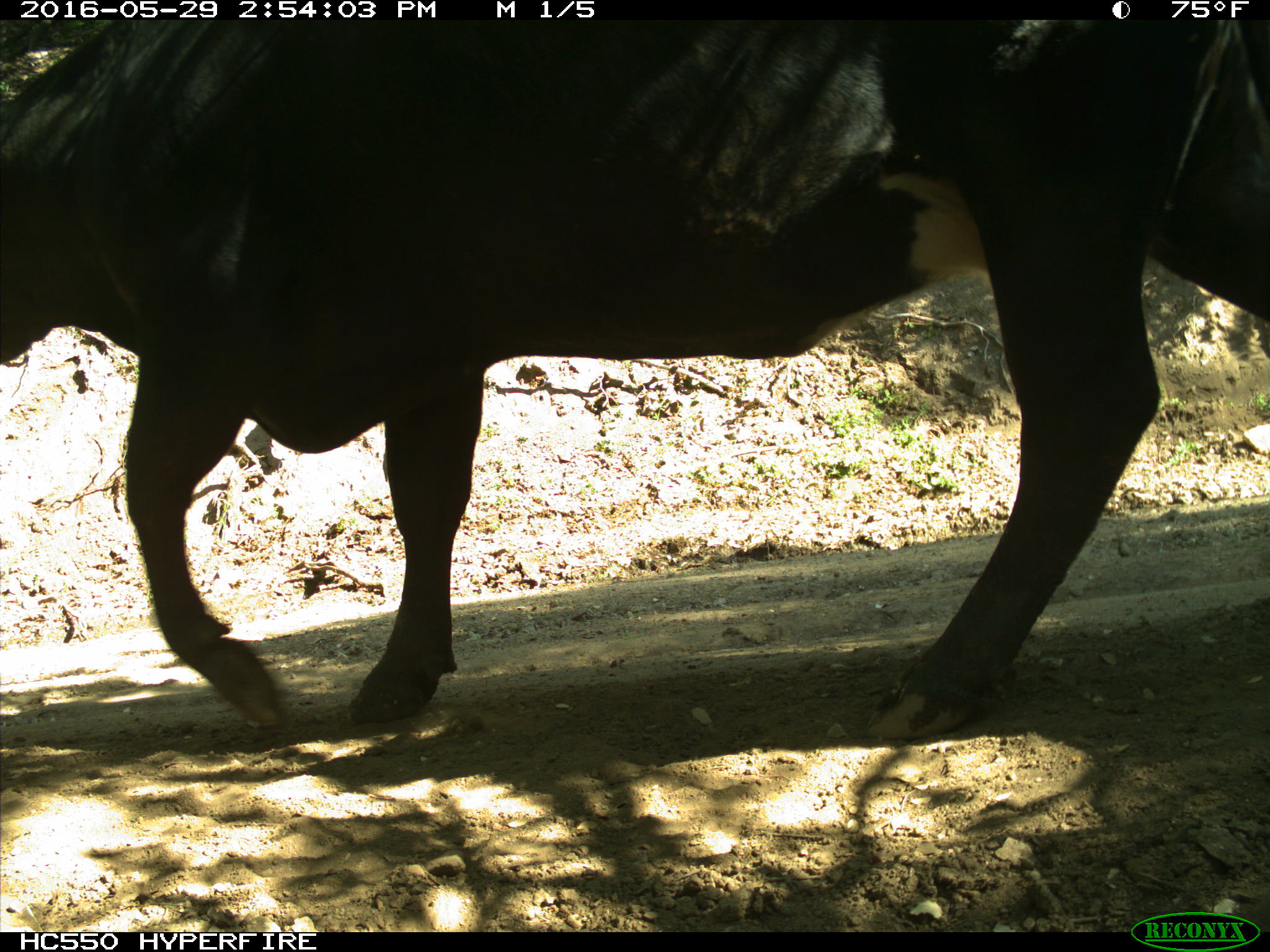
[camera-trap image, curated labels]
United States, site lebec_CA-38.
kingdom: Animalia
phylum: Chordata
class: Mammalia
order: Artiodactyla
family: Bovidae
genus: Bos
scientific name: Bos taurus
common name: domestic cow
Bos taurus (domestic cow).